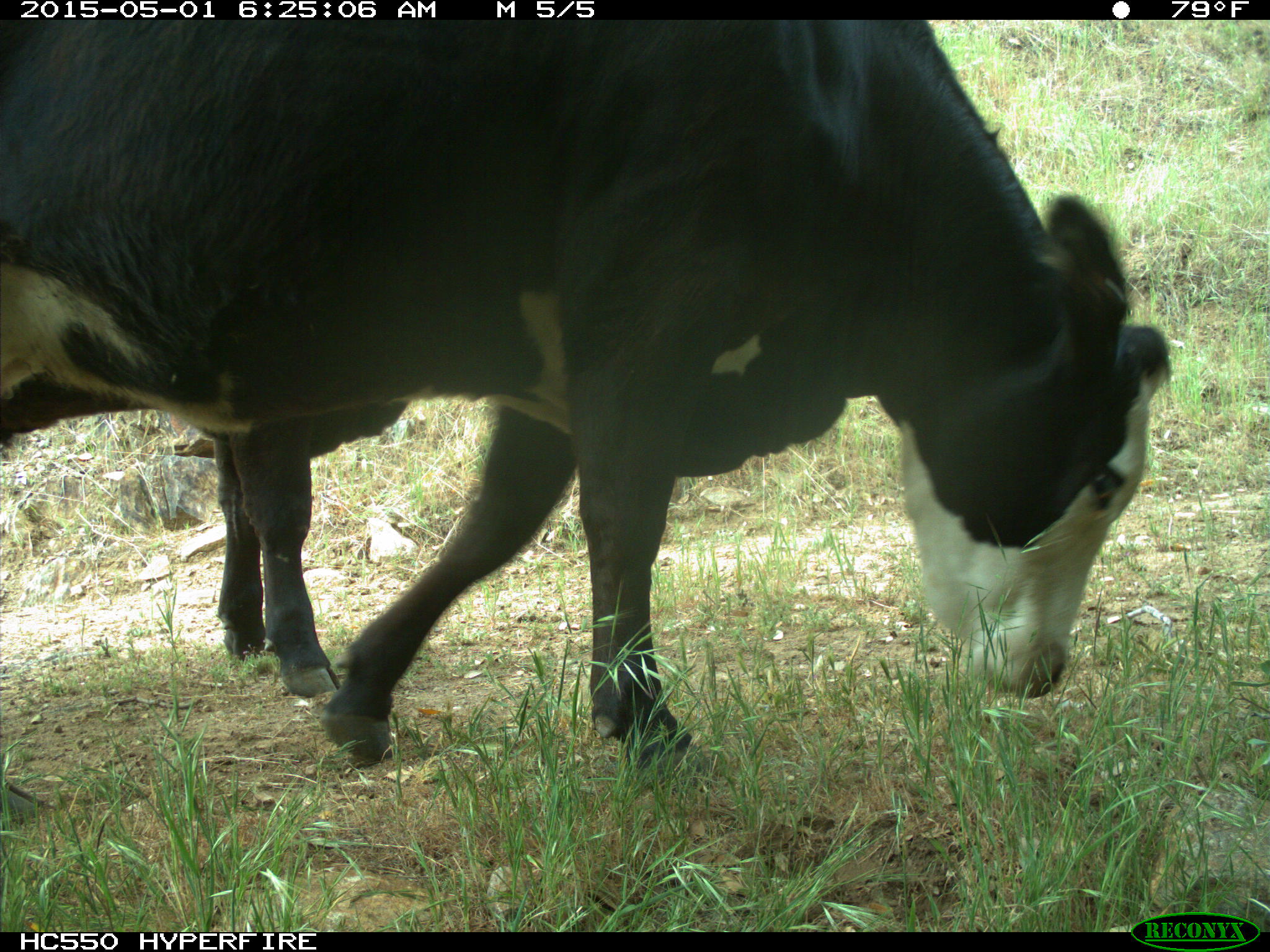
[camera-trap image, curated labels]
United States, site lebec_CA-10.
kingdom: Animalia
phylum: Chordata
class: Mammalia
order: Artiodactyla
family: Bovidae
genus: Bos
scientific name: Bos taurus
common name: domestic cow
Bos taurus (domestic cow).